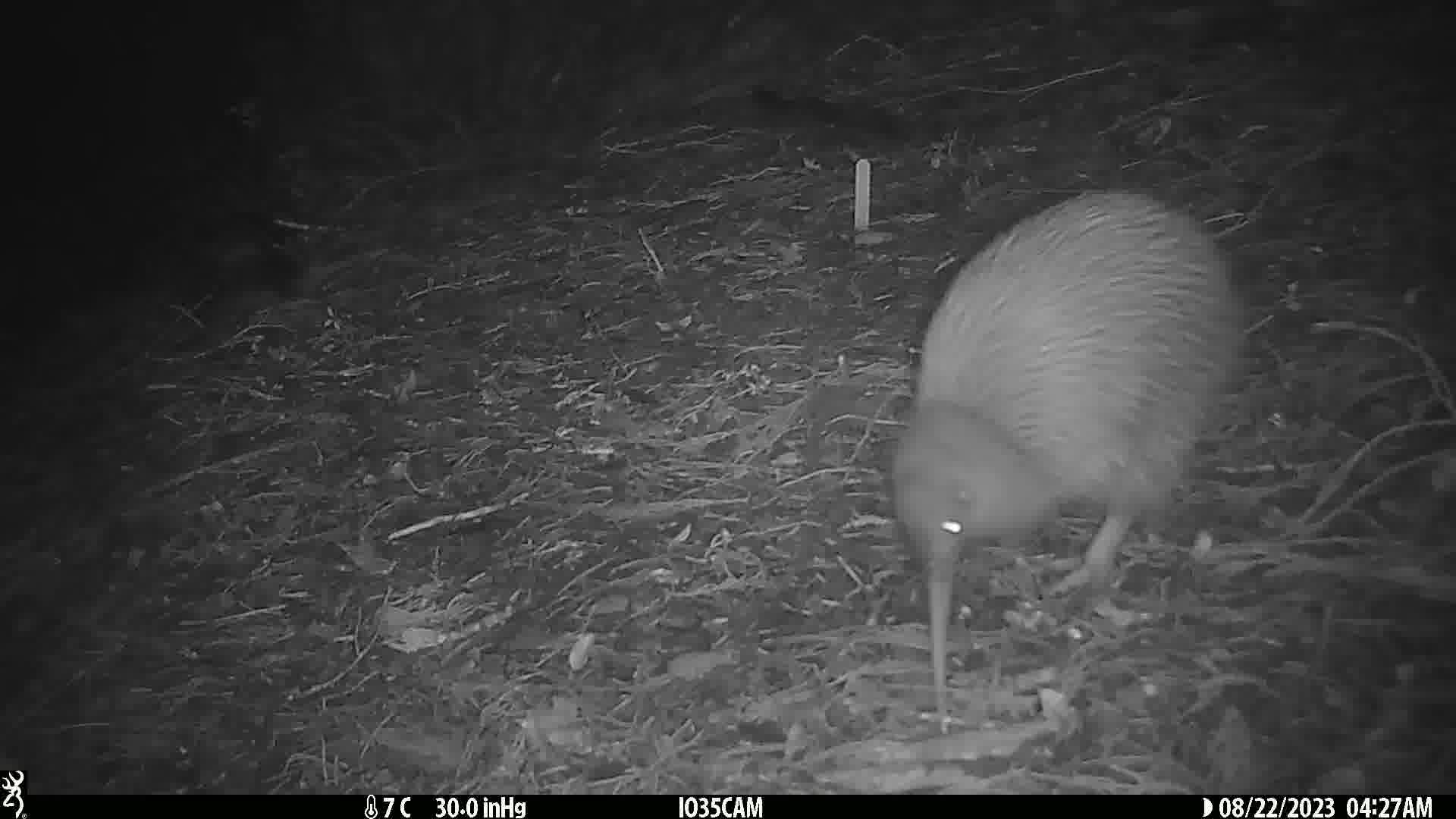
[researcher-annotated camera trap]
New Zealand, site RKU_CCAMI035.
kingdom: Animalia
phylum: Chordata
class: Aves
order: Apterygiformes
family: Apterygidae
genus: Apteryx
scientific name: Apteryx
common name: kiwi